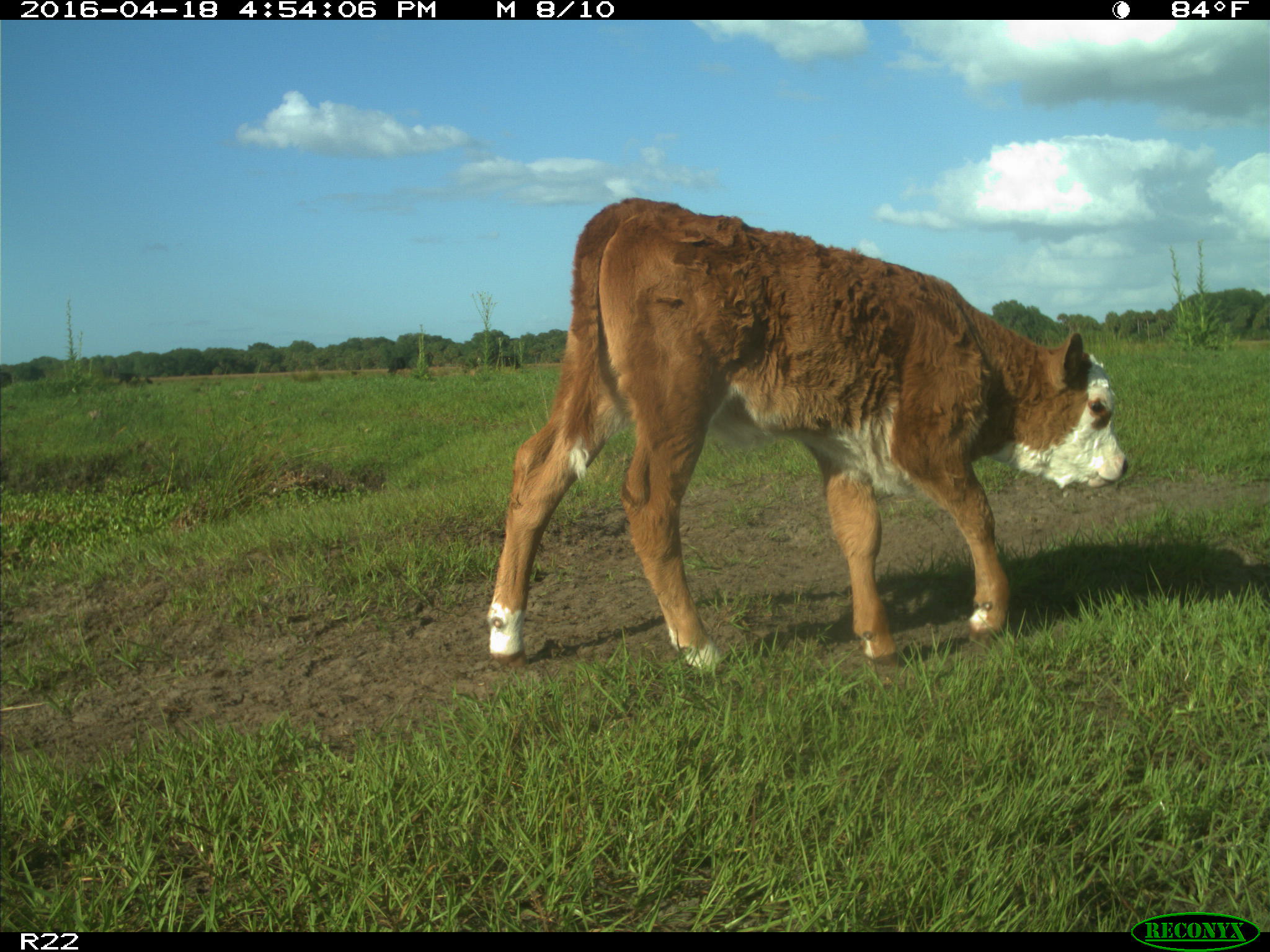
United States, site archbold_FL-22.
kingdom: Animalia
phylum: Chordata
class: Mammalia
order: Artiodactyla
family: Bovidae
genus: Bos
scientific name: Bos taurus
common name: domestic cow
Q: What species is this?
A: Bos taurus (domestic cow).